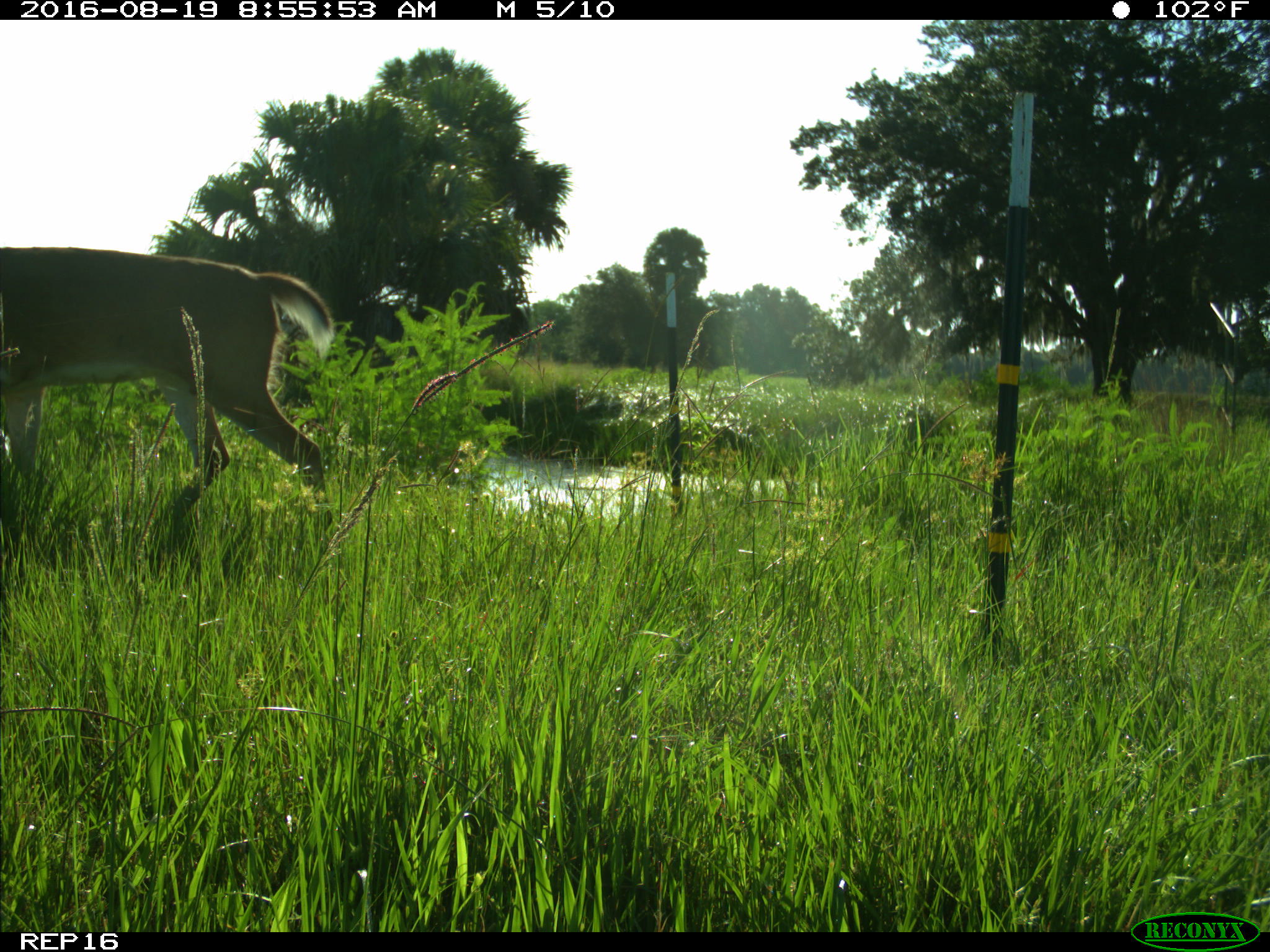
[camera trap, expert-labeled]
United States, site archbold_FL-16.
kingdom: Animalia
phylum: Chordata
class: Mammalia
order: Artiodactyla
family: Cervidae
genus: Odocoileus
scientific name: Odocoileus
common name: deer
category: unidentified deer